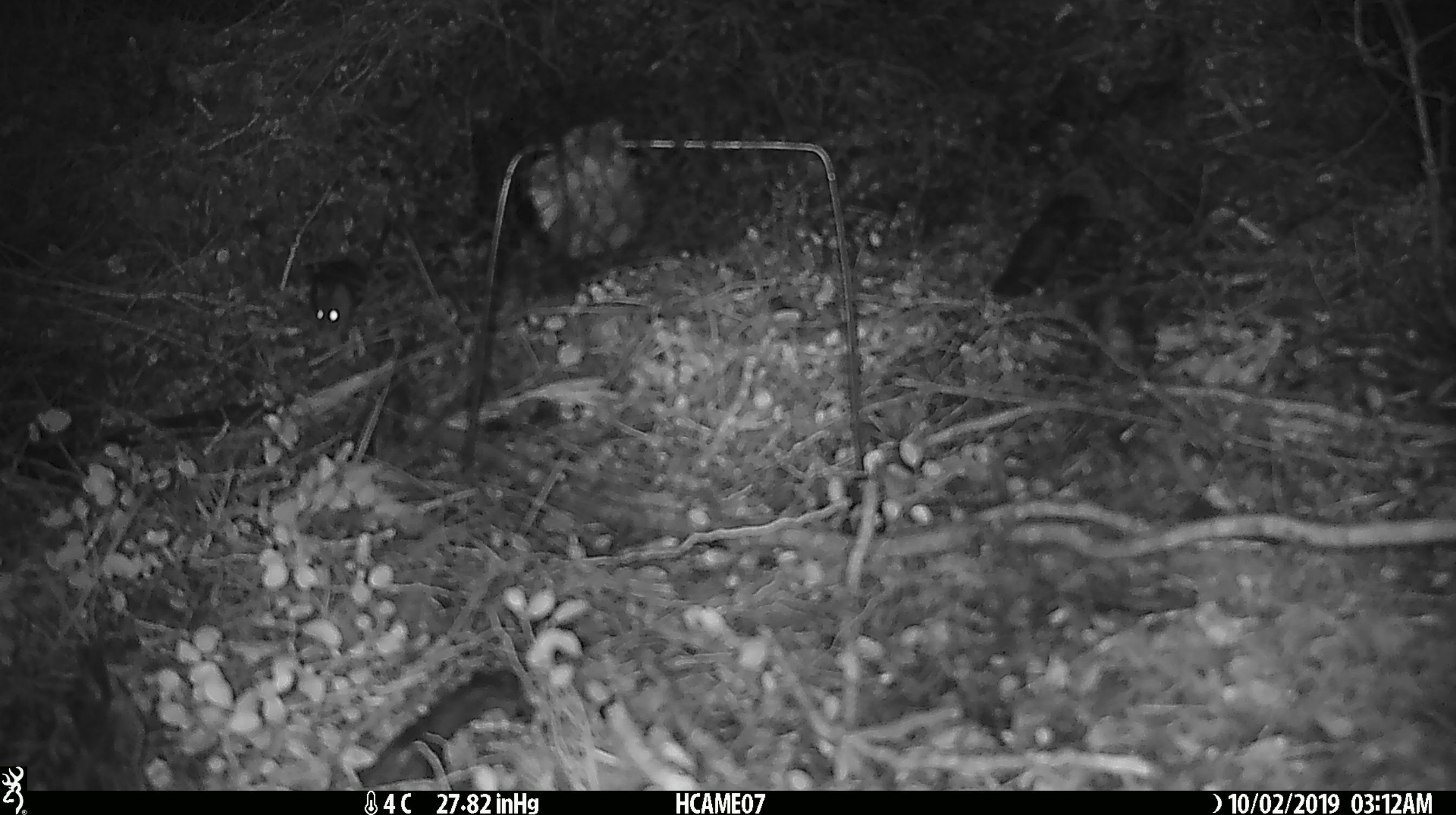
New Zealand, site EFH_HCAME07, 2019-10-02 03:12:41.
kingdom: Animalia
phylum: Chordata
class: Mammalia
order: Rodentia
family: Muridae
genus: Mus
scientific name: Mus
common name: mouse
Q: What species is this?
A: Mouse (Mus).